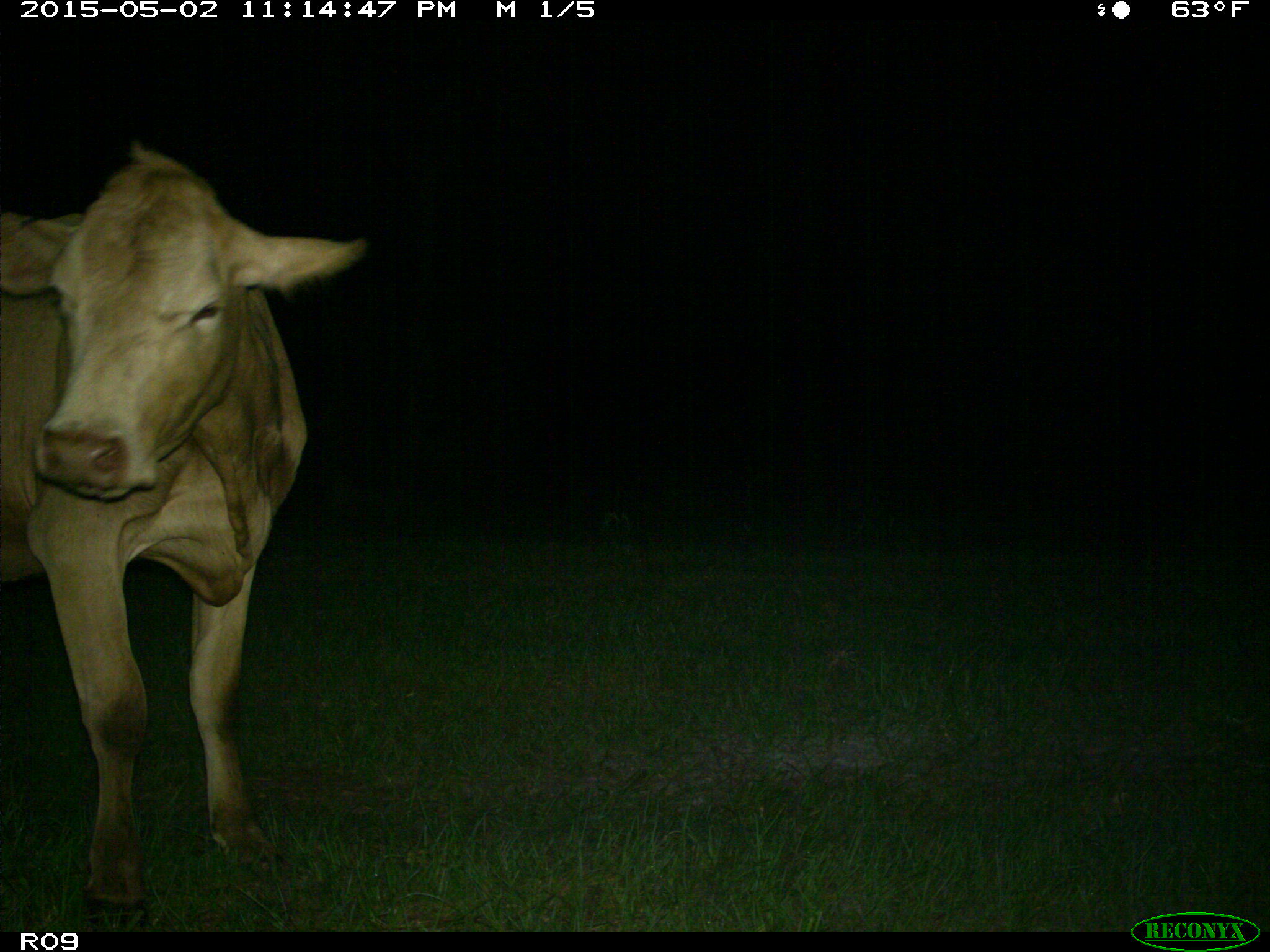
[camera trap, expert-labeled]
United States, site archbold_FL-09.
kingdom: Animalia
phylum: Chordata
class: Mammalia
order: Artiodactyla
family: Bovidae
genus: Bos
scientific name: Bos taurus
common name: domestic cow